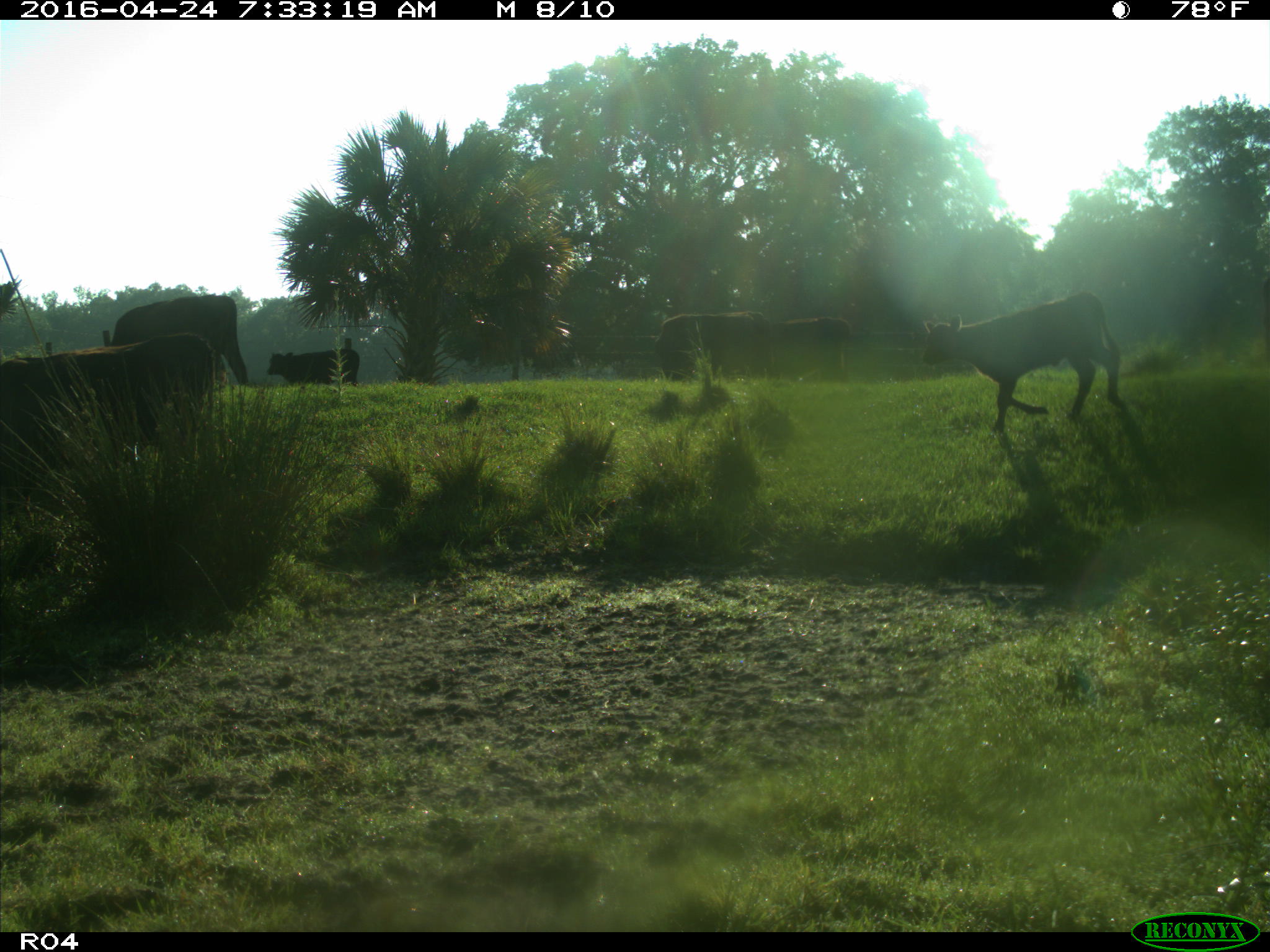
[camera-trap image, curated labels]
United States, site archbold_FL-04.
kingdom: Animalia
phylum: Chordata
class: Mammalia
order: Artiodactyla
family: Bovidae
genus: Bos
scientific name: Bos taurus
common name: domestic cow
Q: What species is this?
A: Bos taurus (domestic cow).